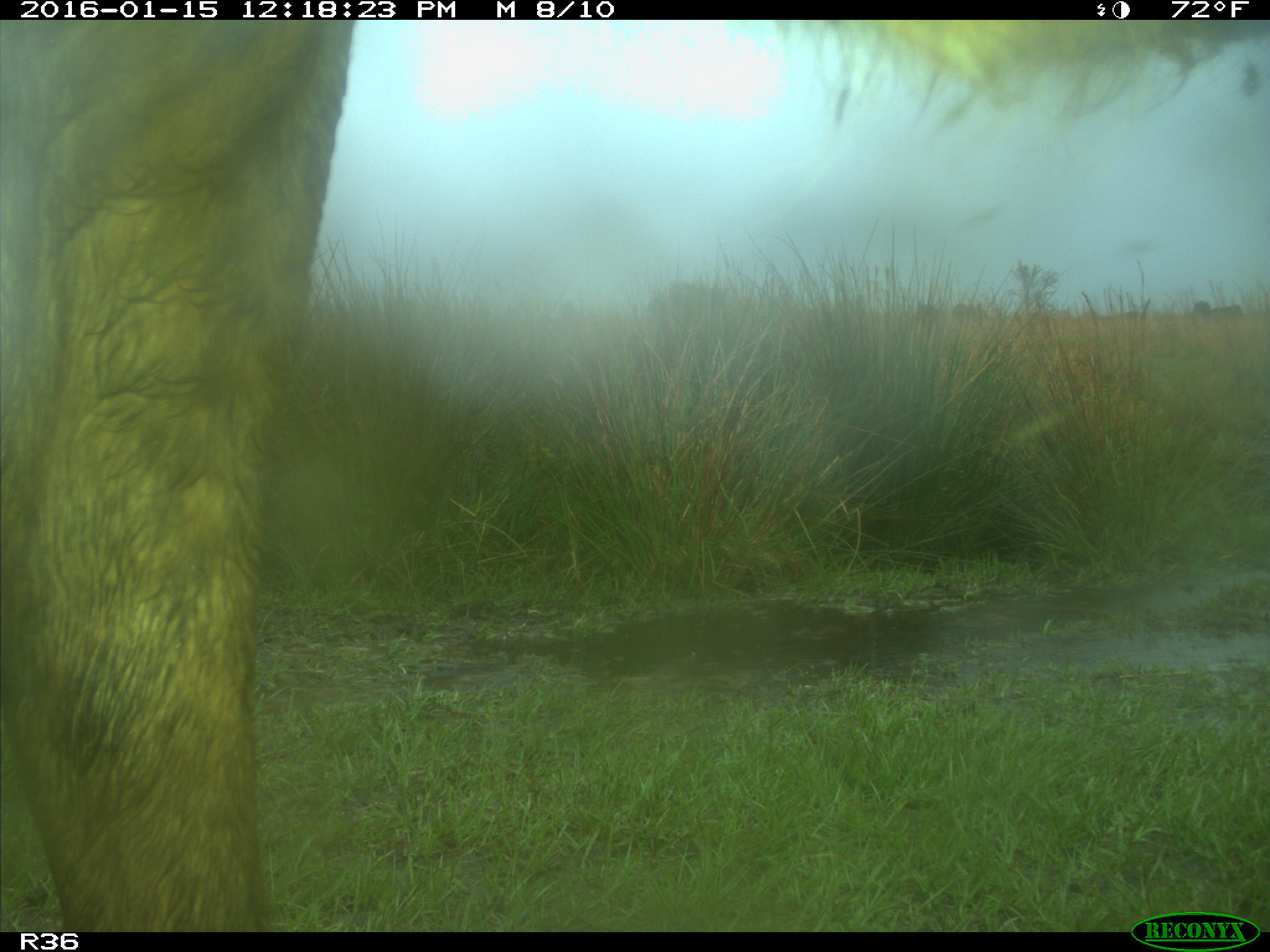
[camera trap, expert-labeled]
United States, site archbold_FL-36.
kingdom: Animalia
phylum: Chordata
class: Mammalia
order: Artiodactyla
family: Bovidae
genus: Bos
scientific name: Bos taurus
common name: domestic cow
Bos taurus (domestic cow).